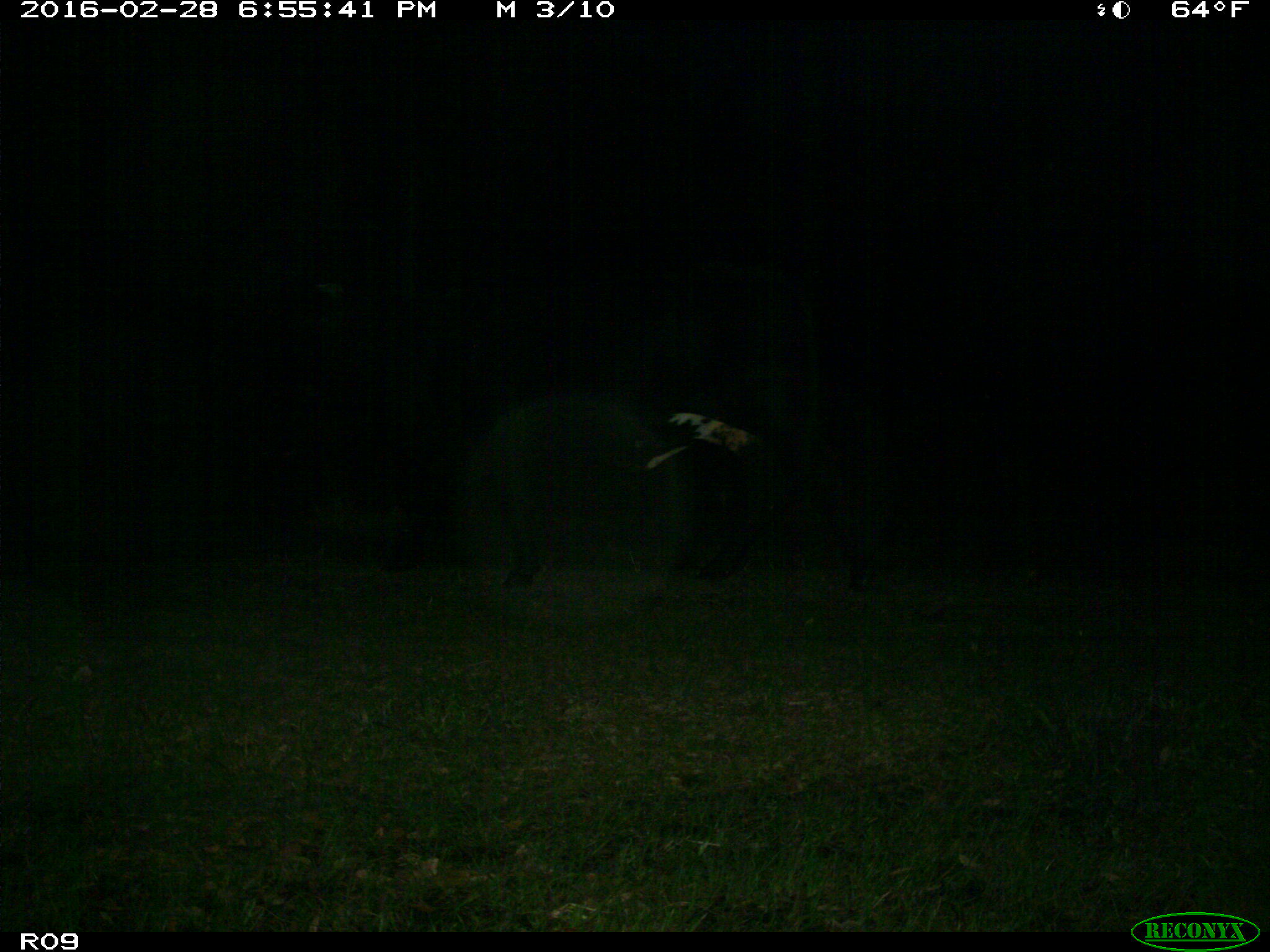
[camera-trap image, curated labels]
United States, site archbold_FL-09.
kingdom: Animalia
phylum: Chordata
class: Mammalia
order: Artiodactyla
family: Bovidae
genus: Bos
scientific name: Bos taurus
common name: domestic cow